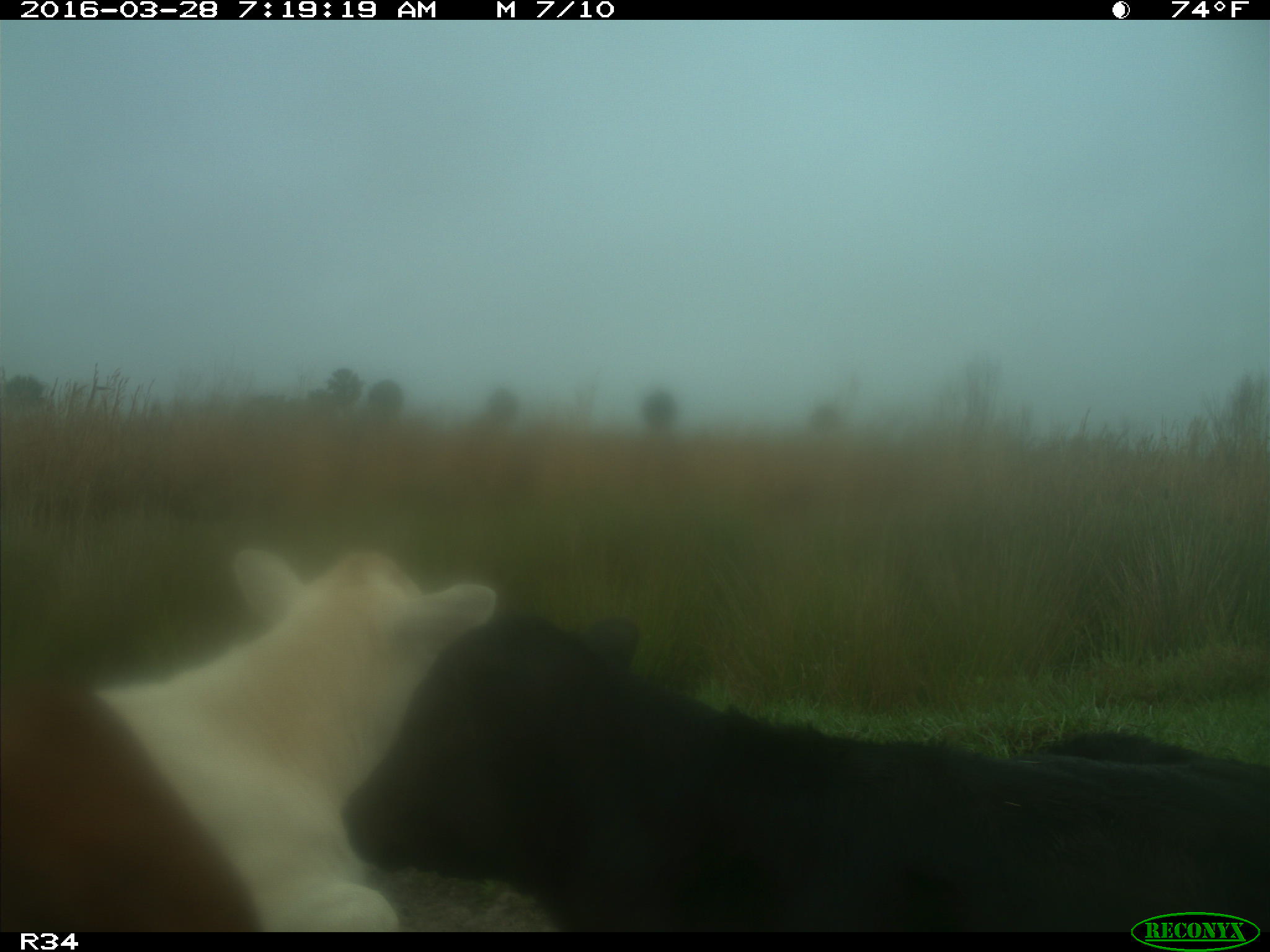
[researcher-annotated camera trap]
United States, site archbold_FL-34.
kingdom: Animalia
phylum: Chordata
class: Mammalia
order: Artiodactyla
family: Bovidae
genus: Bos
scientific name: Bos taurus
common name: domestic cow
Bos taurus (domestic cow).